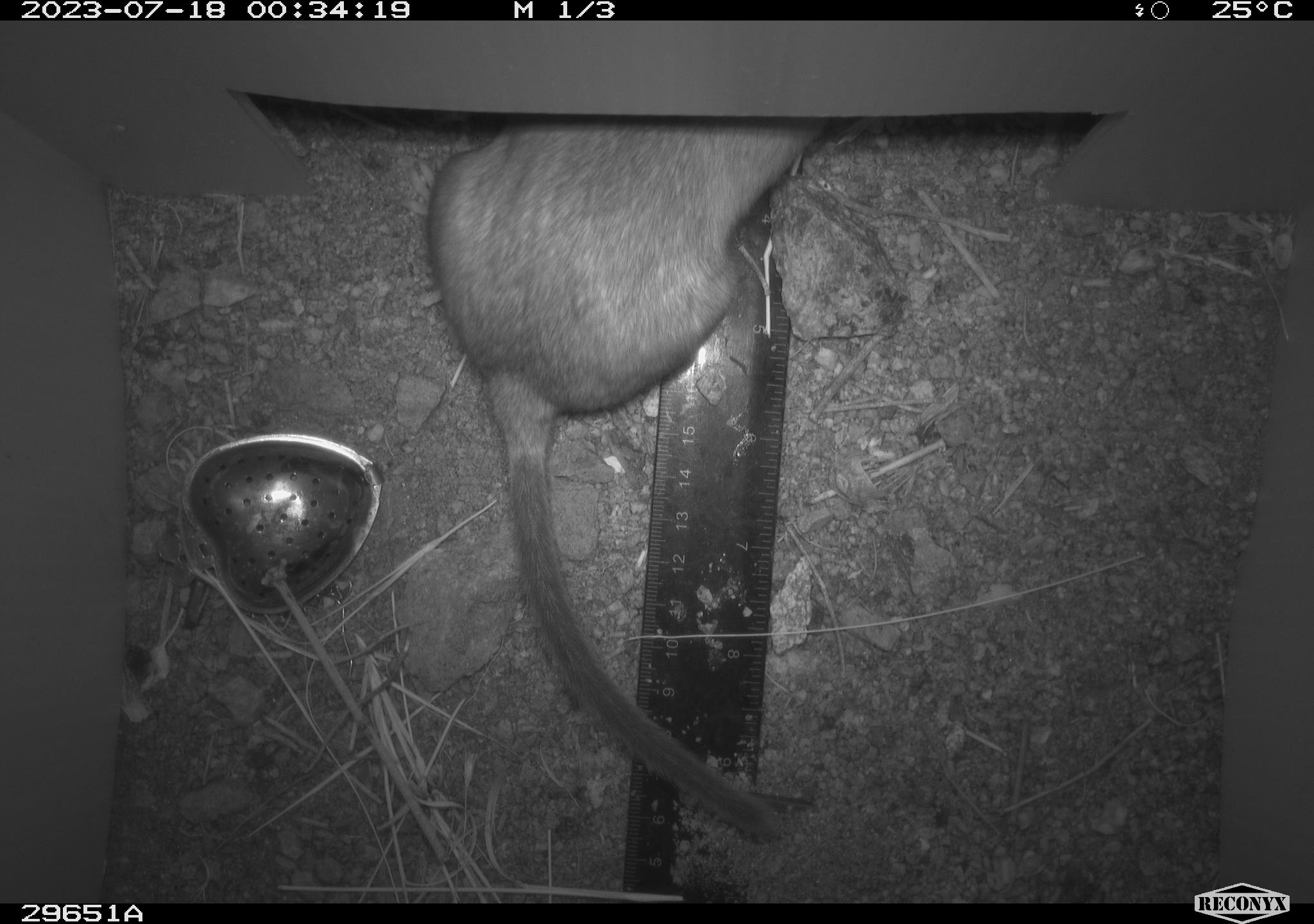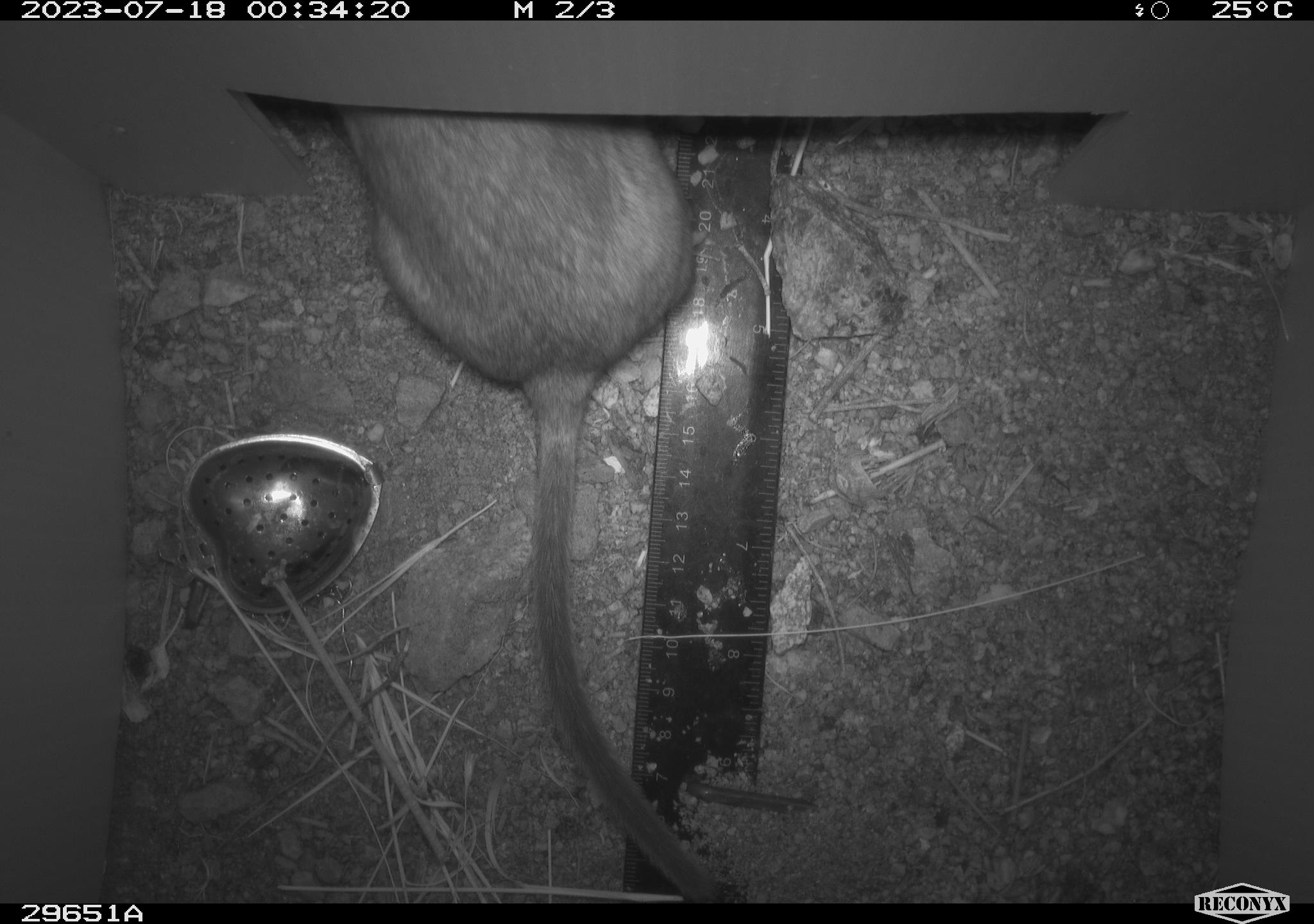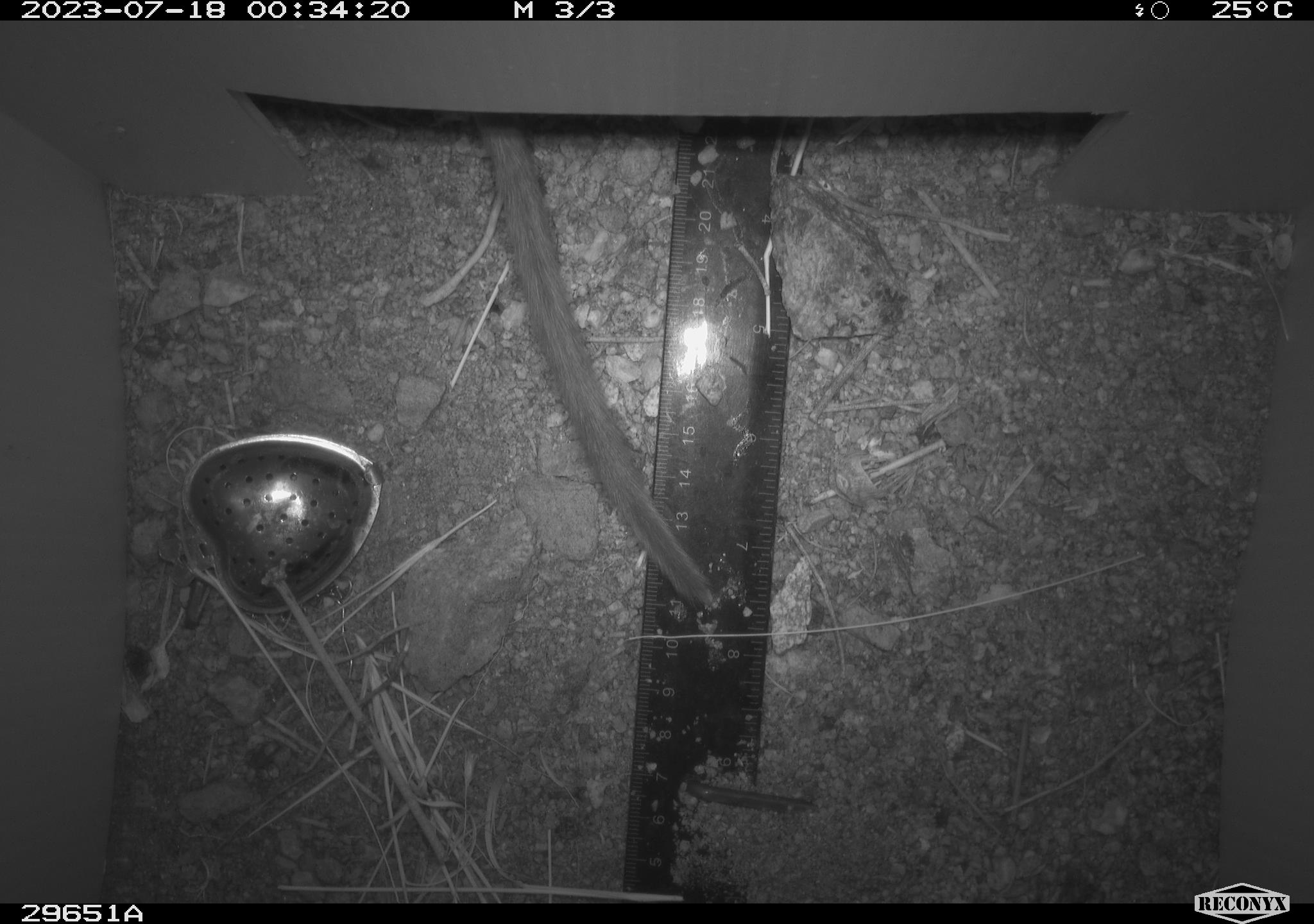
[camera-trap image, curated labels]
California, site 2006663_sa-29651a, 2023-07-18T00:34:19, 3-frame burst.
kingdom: Animalia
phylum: Chordata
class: Mammalia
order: Rodentia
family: Cricetidae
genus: Neotoma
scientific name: Neotoma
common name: pack rat or woodrat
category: neotoma species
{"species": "neotoma species (pack rat or woodrat) (Neotoma)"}